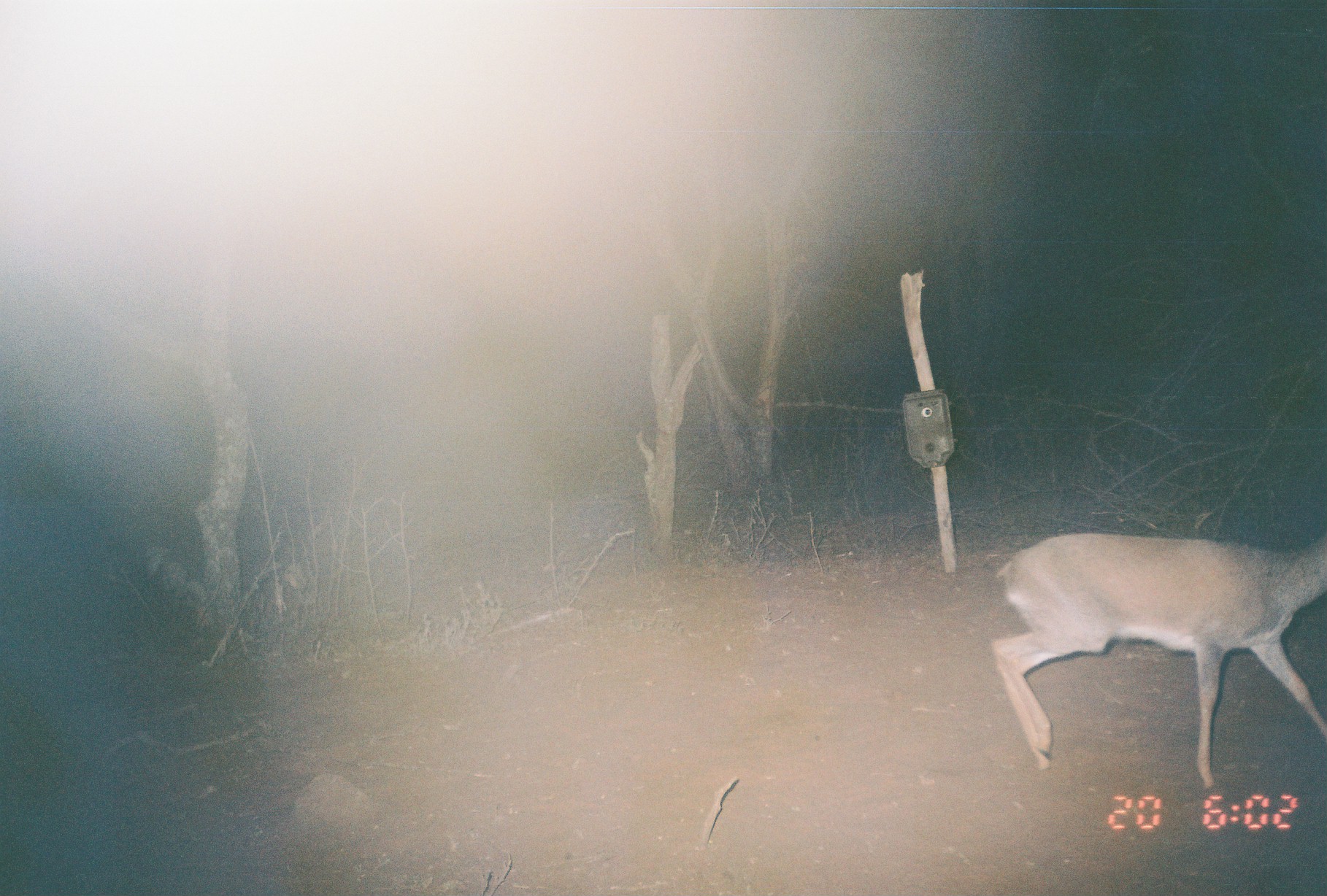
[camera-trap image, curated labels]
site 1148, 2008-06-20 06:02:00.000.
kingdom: Animalia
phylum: Chordata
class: Mammalia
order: Artiodactyla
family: Bovidae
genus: Madoqua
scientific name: Madoqua guentheri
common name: günther's dik-dik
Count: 1.